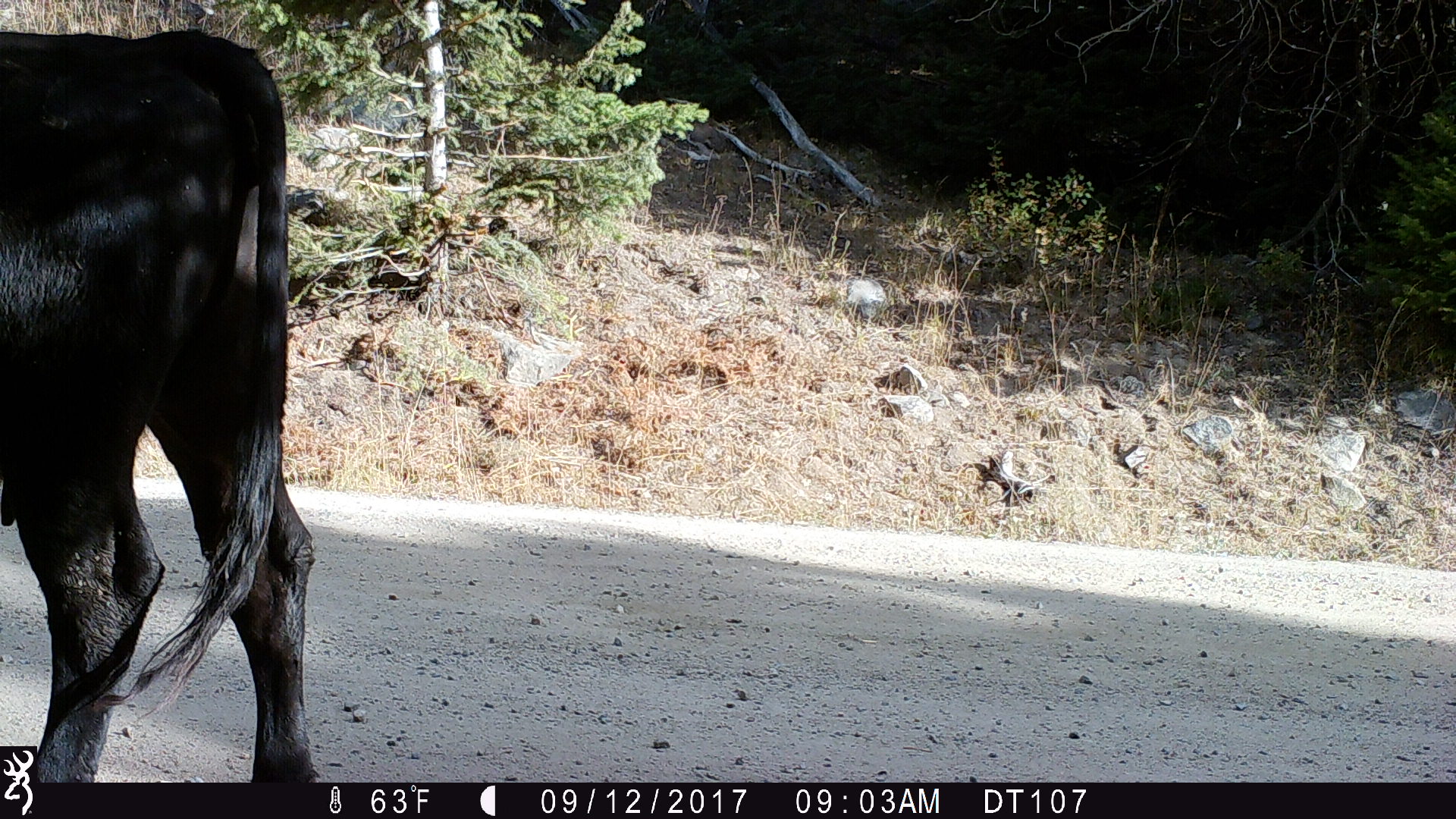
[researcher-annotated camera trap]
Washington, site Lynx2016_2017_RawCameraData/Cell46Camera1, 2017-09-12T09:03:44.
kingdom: Animalia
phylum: Chordata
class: Mammalia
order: Artiodactyla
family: Bovidae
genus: Bos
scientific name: Bos taurus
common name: domestic cattle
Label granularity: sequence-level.